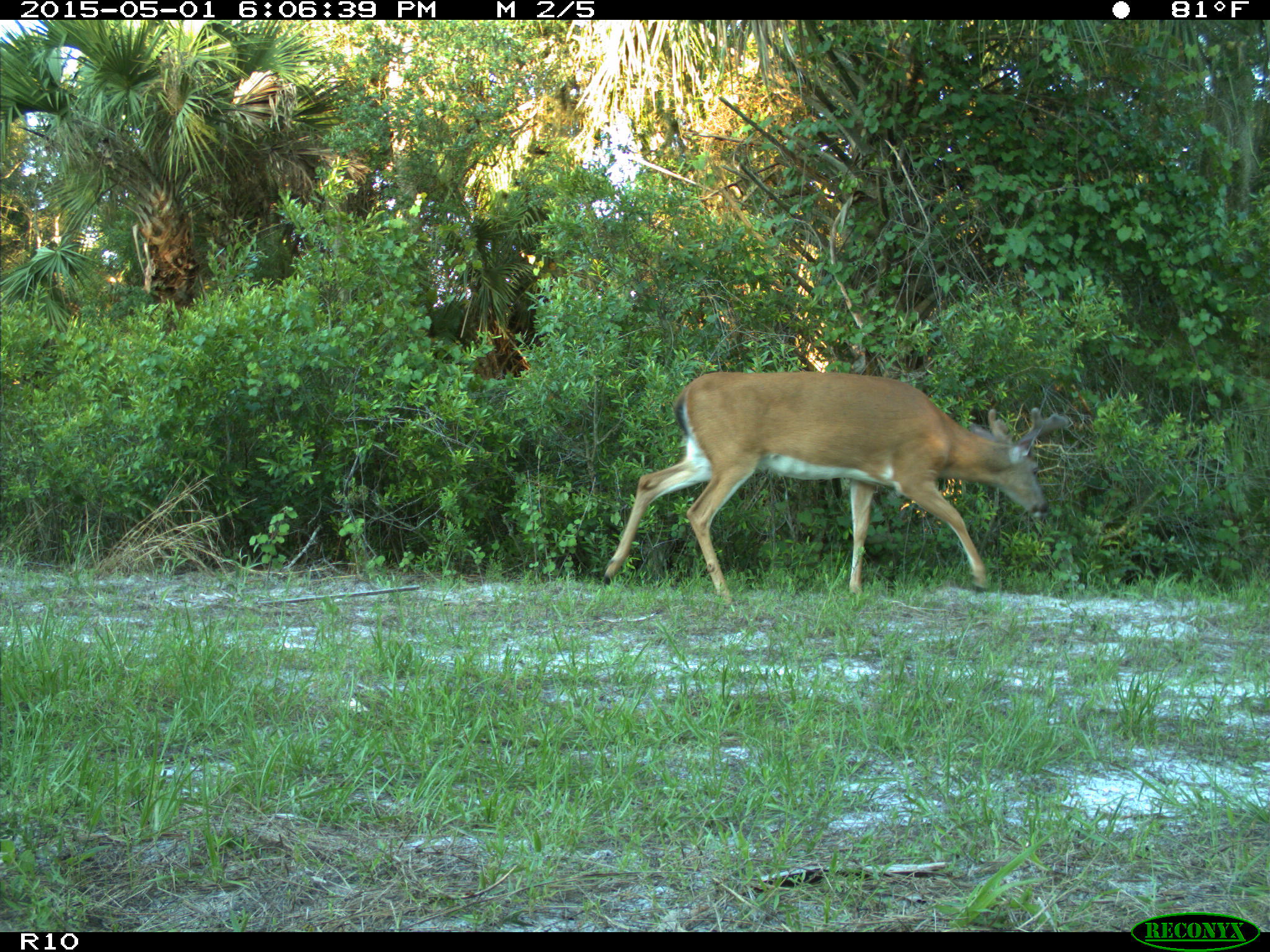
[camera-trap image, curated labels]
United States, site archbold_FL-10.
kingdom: Animalia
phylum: Chordata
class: Mammalia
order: Artiodactyla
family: Cervidae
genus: Odocoileus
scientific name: Odocoileus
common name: deer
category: unidentified deer